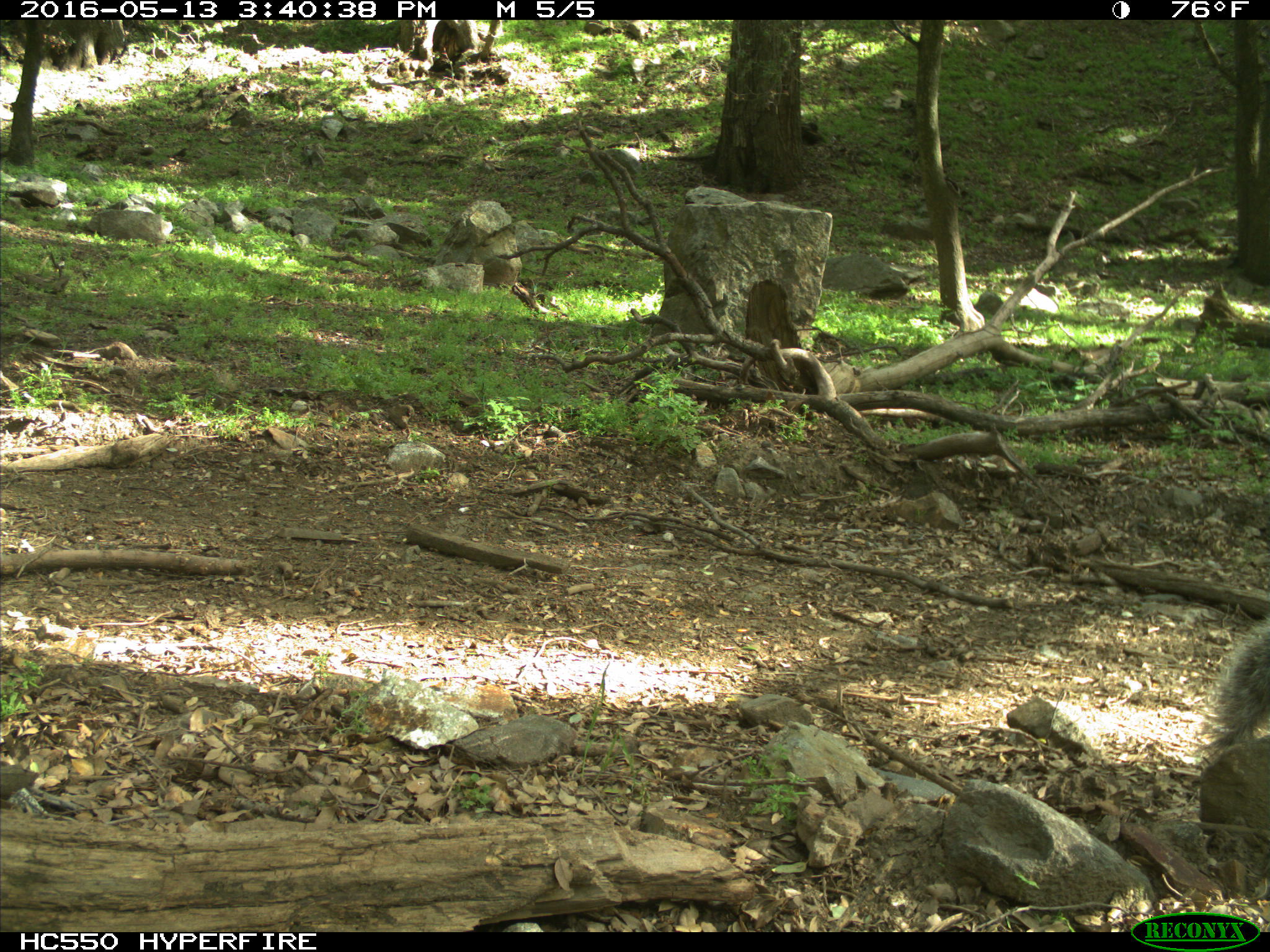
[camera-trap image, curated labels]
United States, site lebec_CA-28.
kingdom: Animalia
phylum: Chordata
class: Mammalia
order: Rodentia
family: Sciuridae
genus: Sciurus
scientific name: Sciurus carolinensis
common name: eastern gray squirrel